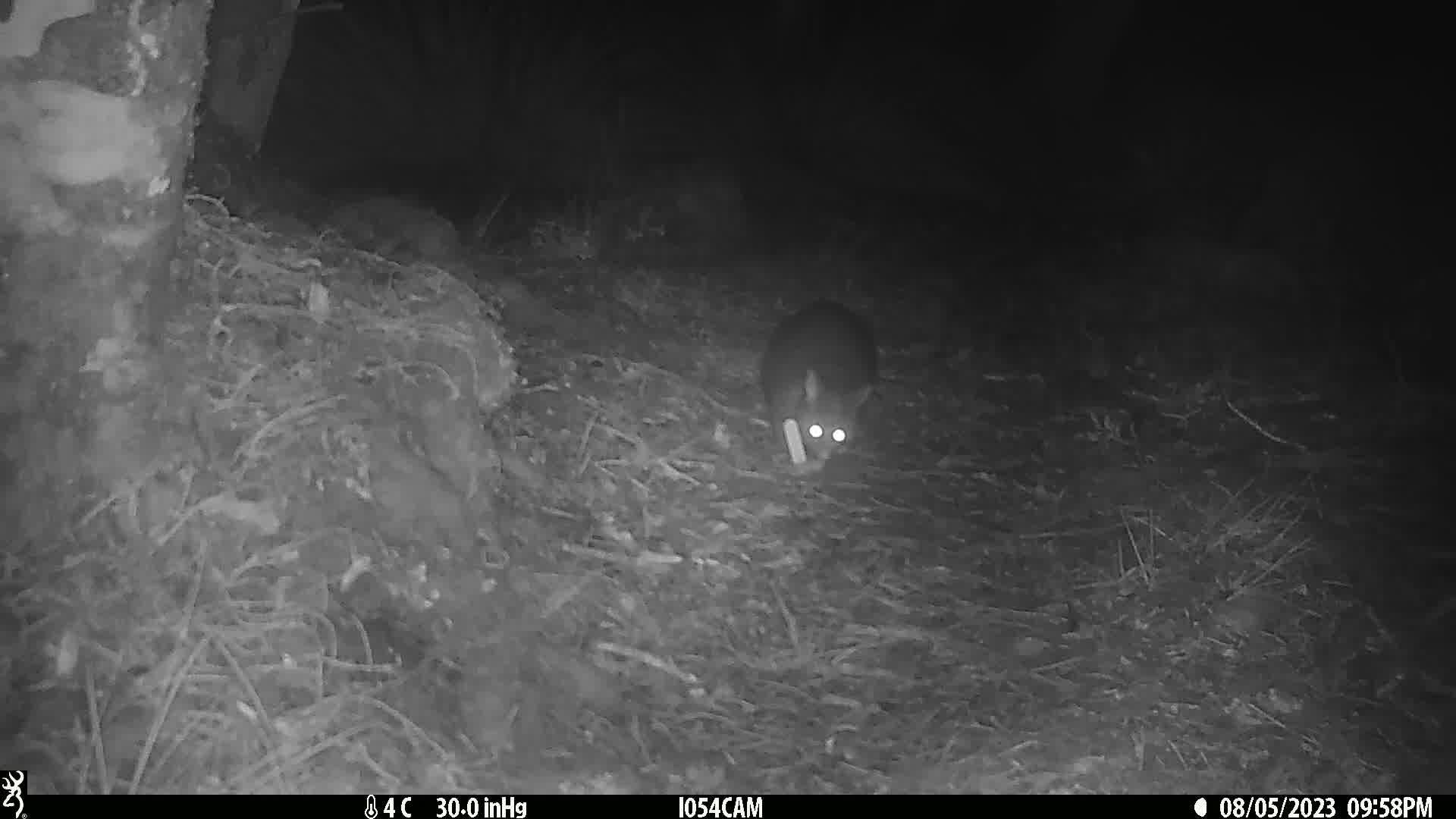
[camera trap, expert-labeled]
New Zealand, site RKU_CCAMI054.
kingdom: Animalia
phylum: Chordata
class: Mammalia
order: Diprotodontia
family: Phalangeridae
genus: Trichosurus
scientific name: Trichosurus vulpecula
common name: common brushtail possum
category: possum